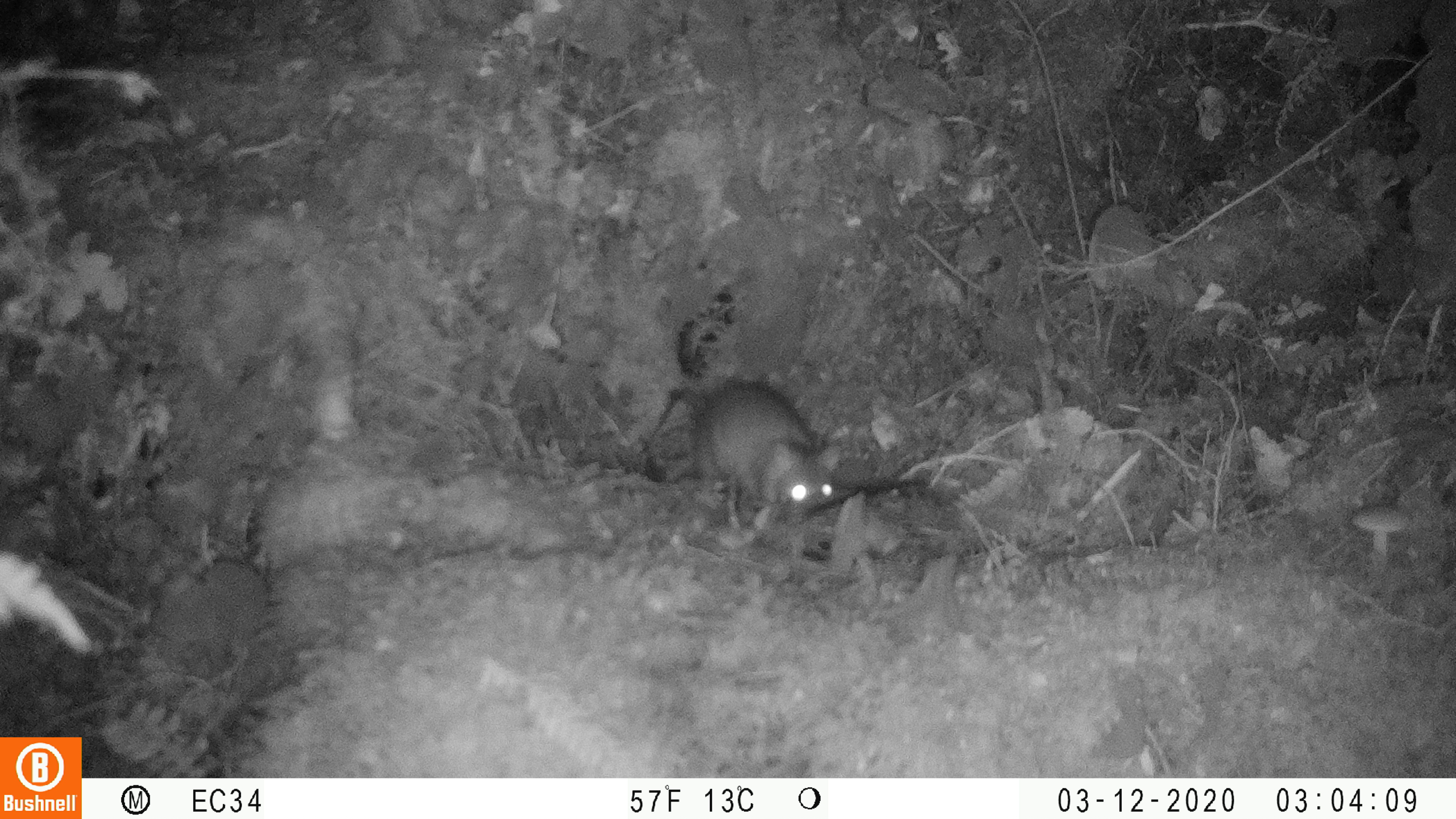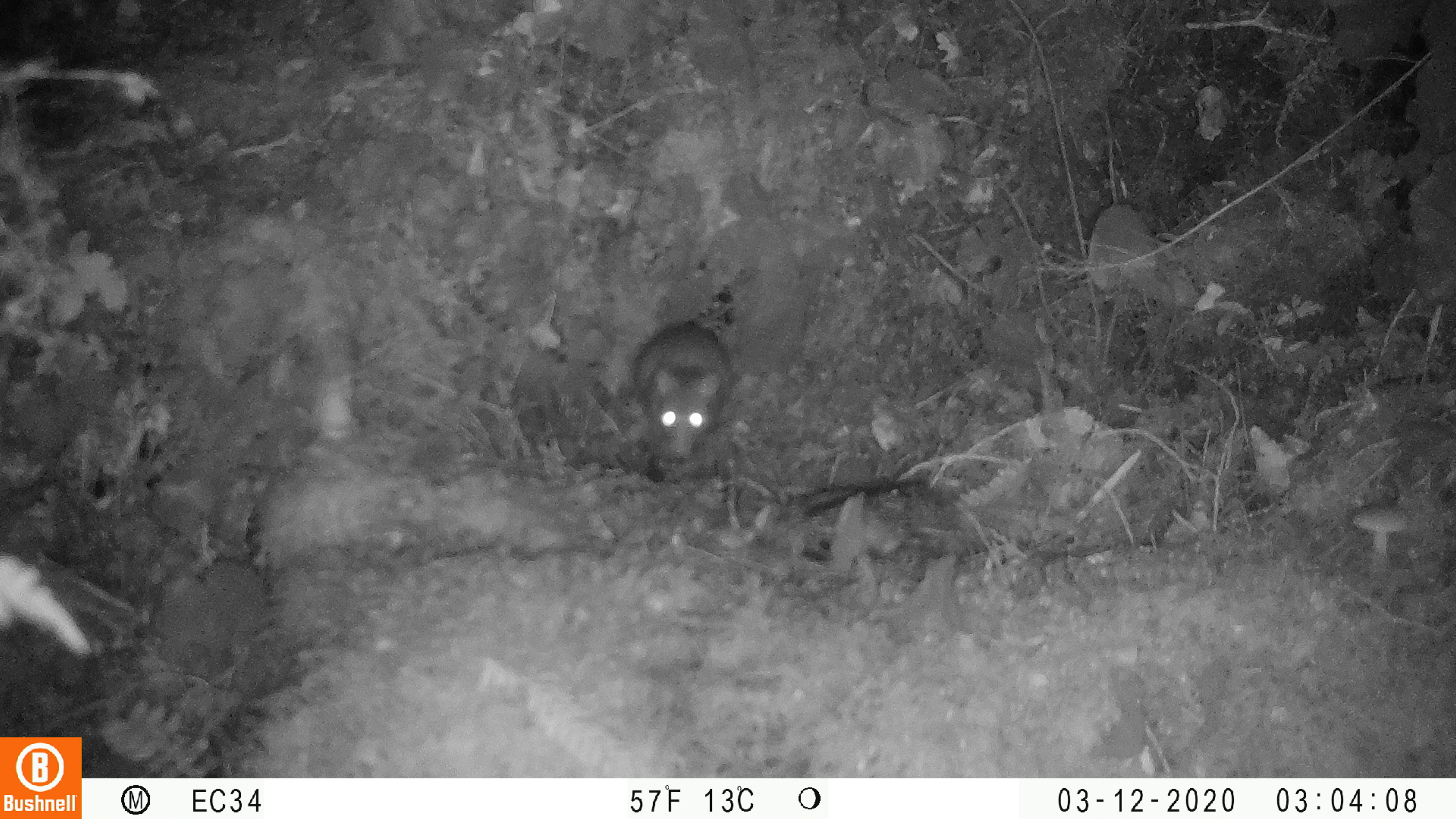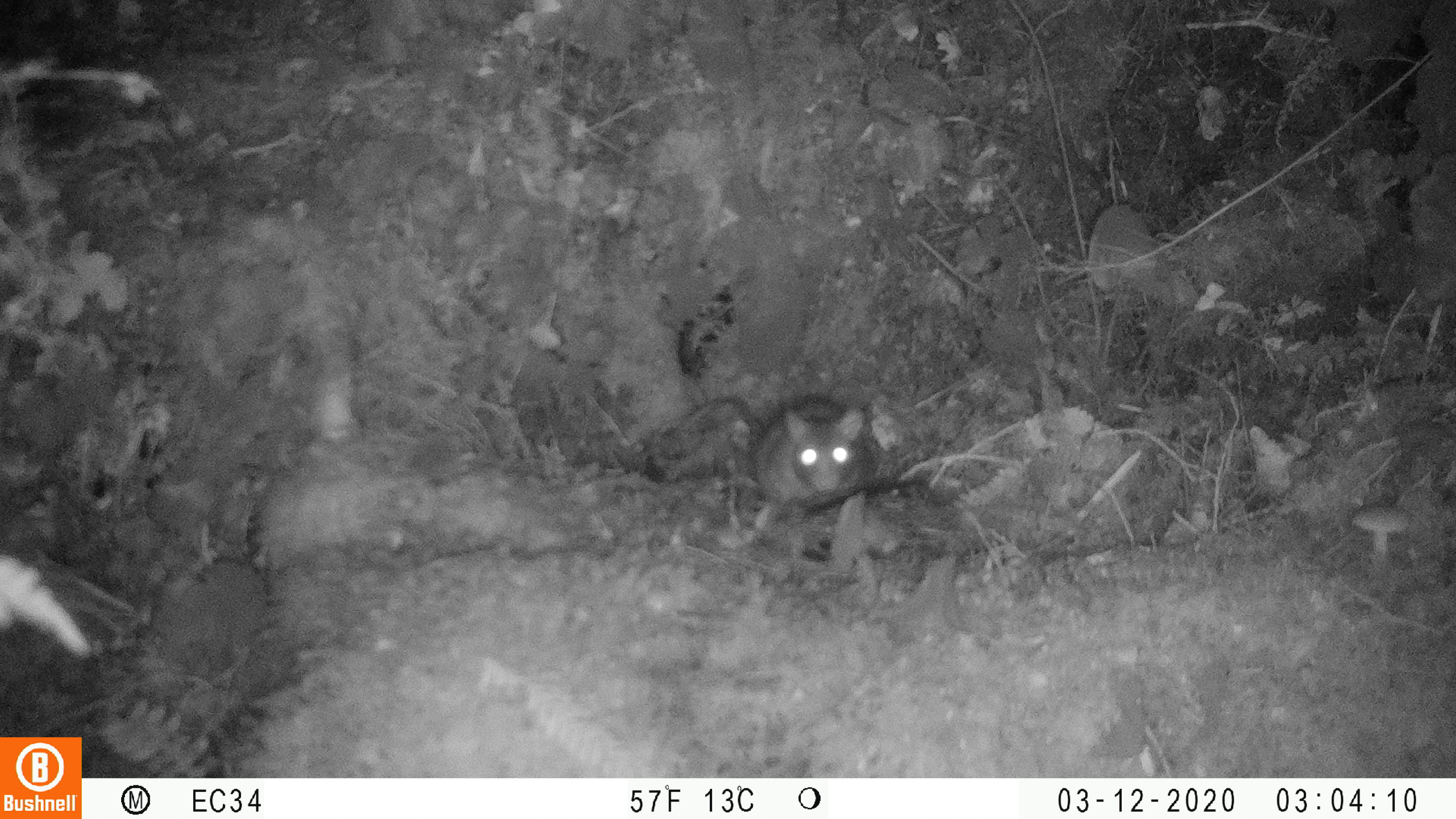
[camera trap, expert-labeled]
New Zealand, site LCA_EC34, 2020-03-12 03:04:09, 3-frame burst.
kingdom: Animalia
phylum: Chordata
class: Mammalia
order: Rodentia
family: Muridae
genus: Rattus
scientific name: Rattus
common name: rat